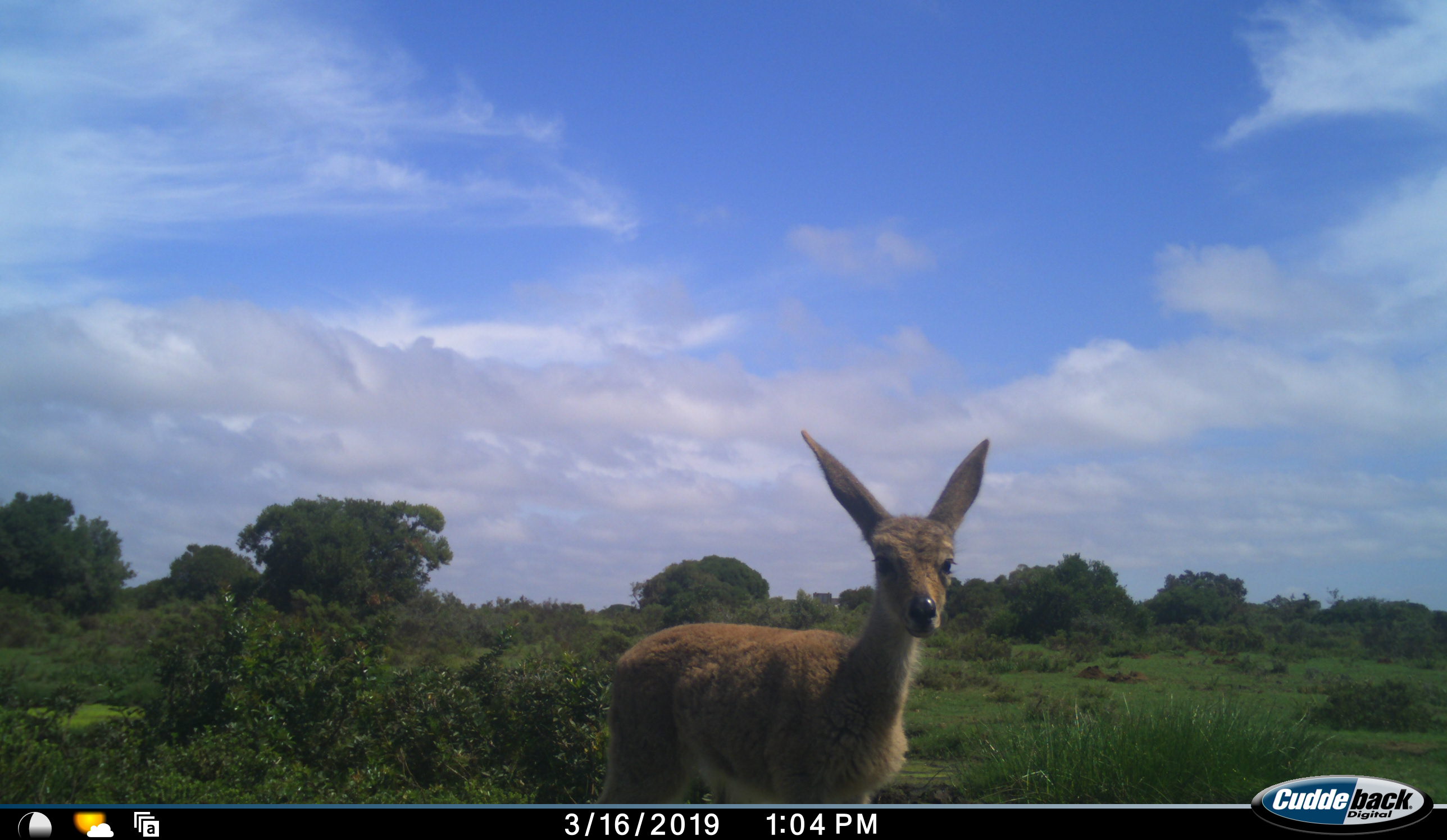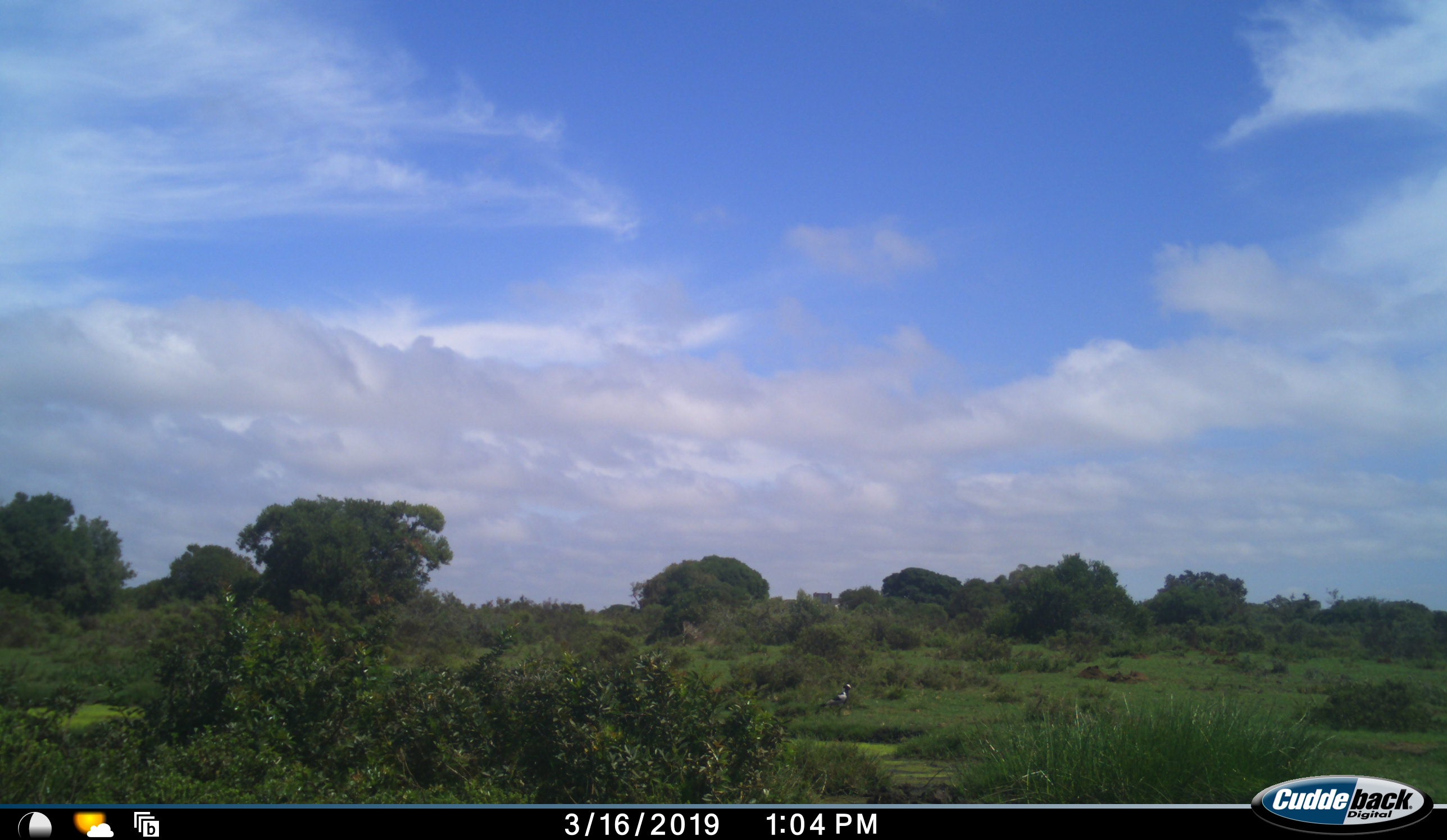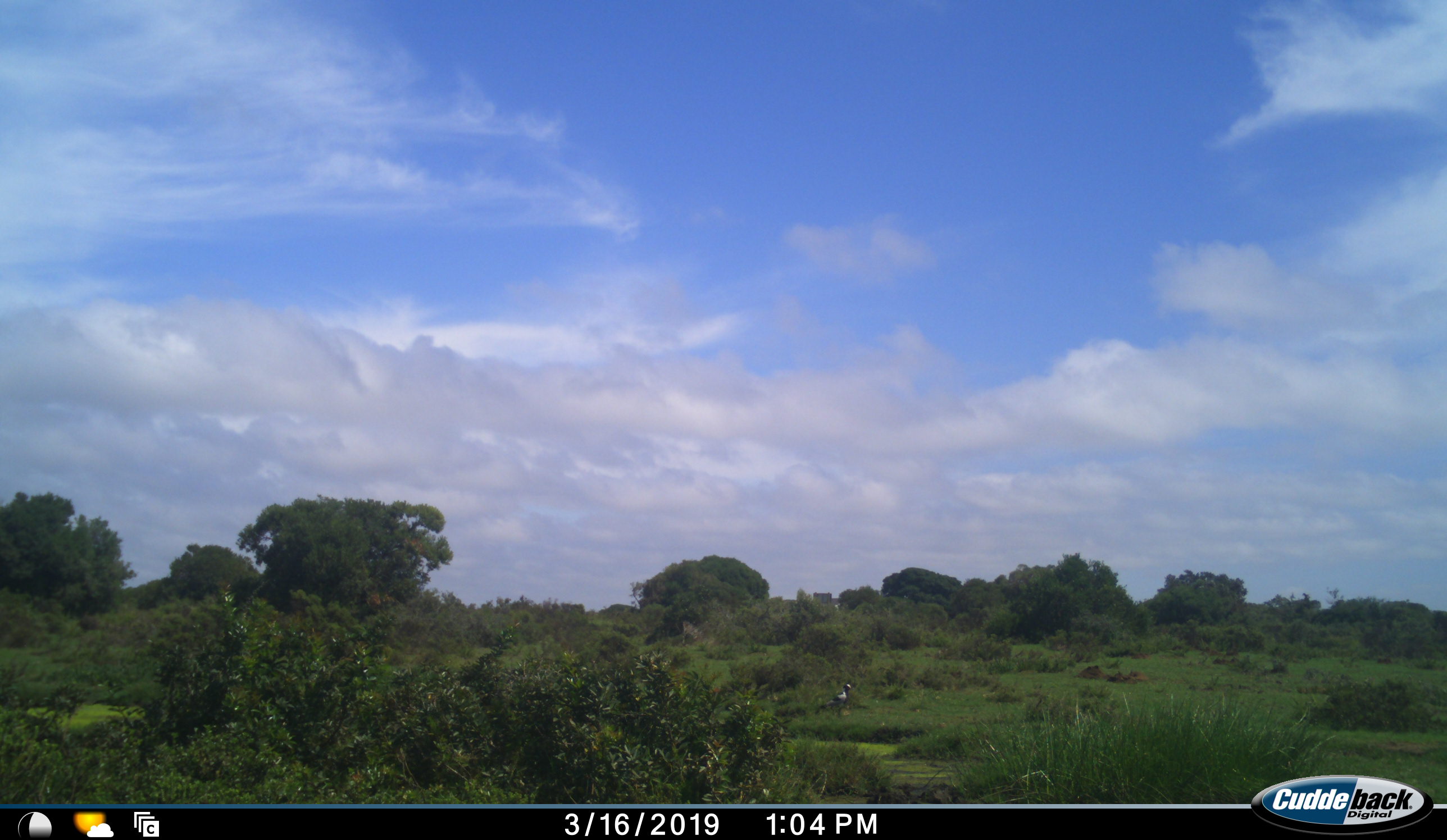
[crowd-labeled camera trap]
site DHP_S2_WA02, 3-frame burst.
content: unidentified animal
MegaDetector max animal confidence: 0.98